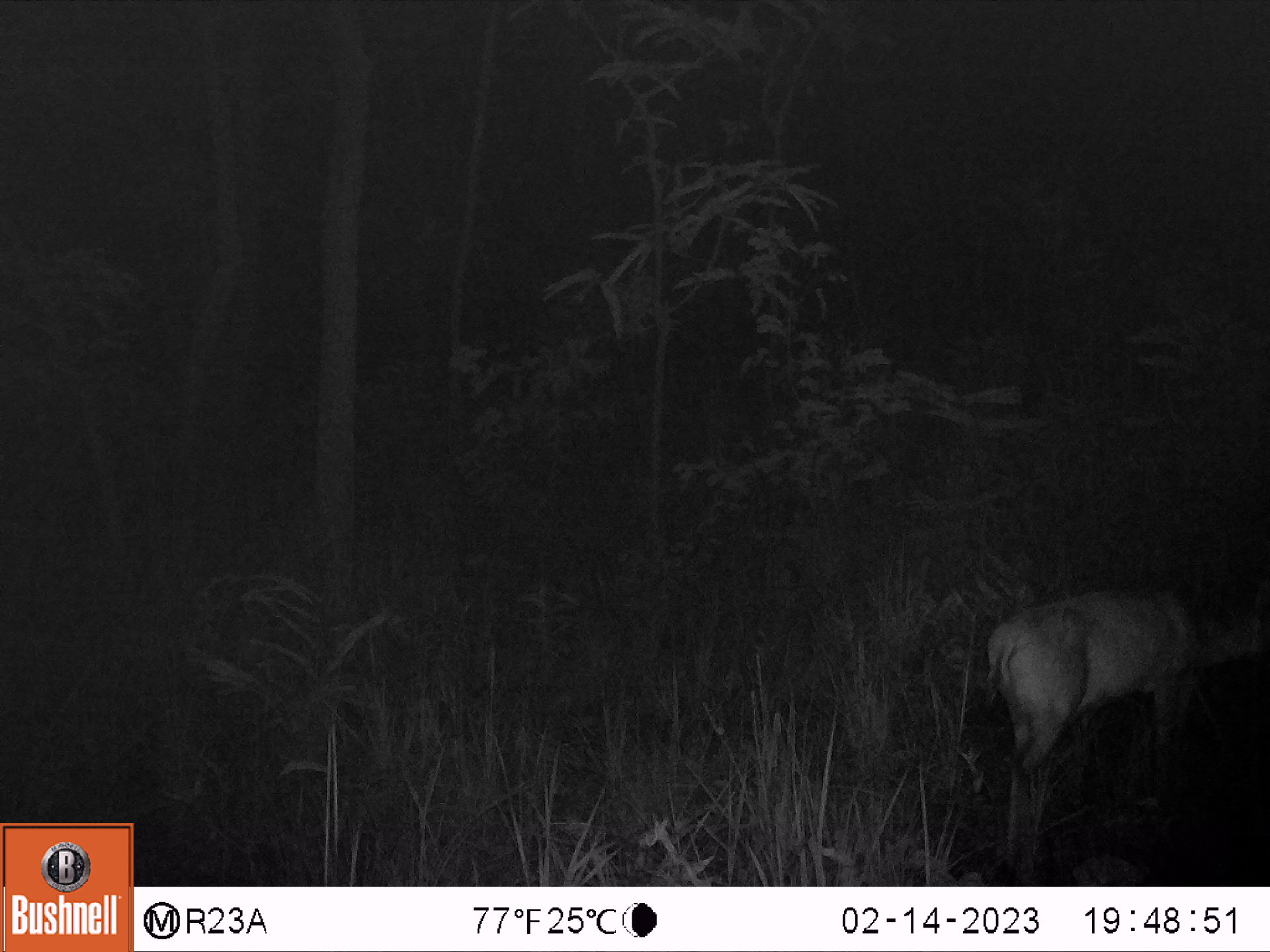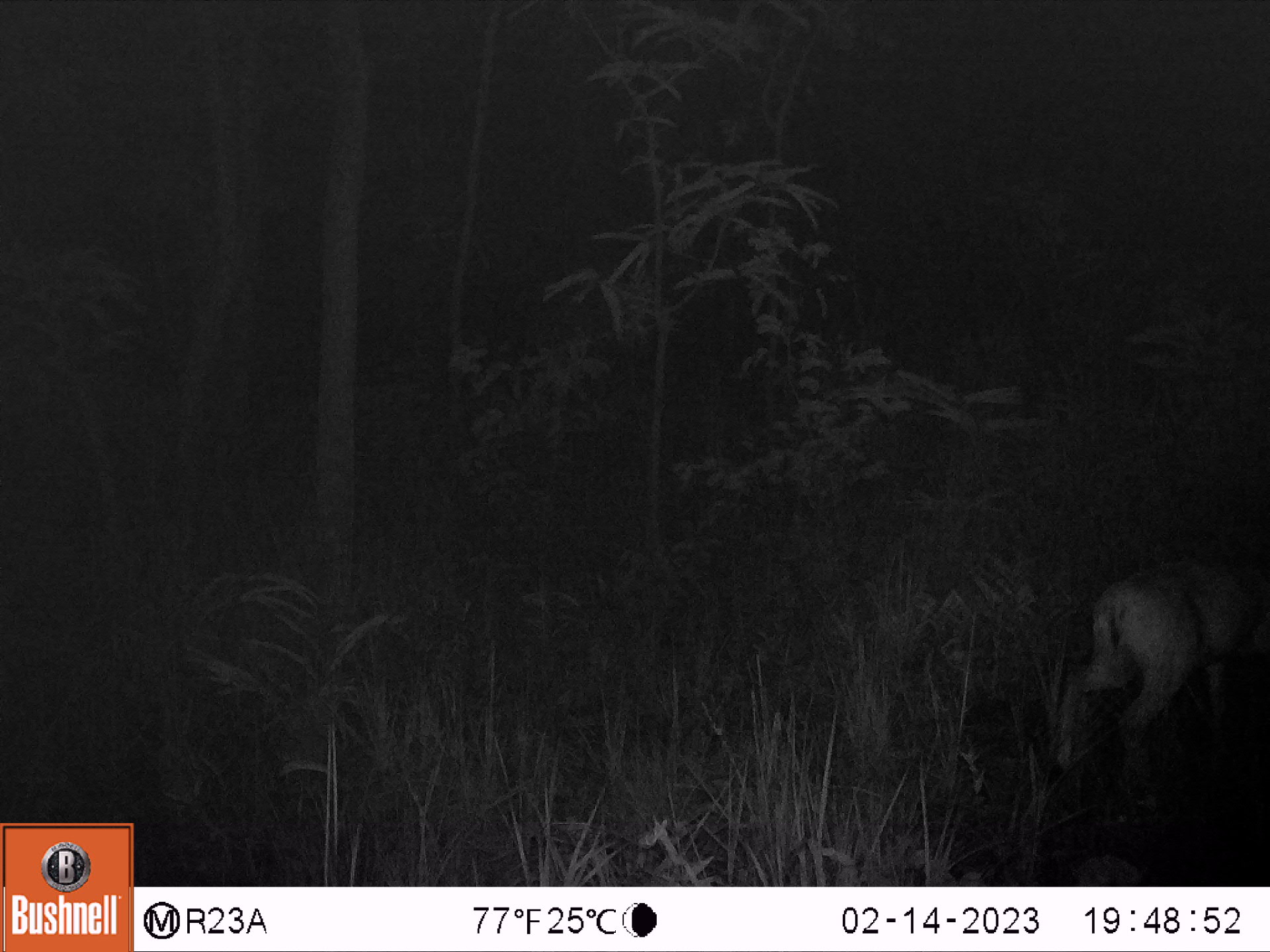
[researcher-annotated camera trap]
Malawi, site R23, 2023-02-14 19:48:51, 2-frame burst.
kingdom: Animalia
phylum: Chordata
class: Mammalia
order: Artiodactyla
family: Bovidae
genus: Sylvicapra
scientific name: Sylvicapra grimmia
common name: common duiker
Common duiker (Sylvicapra grimmia), count 1.